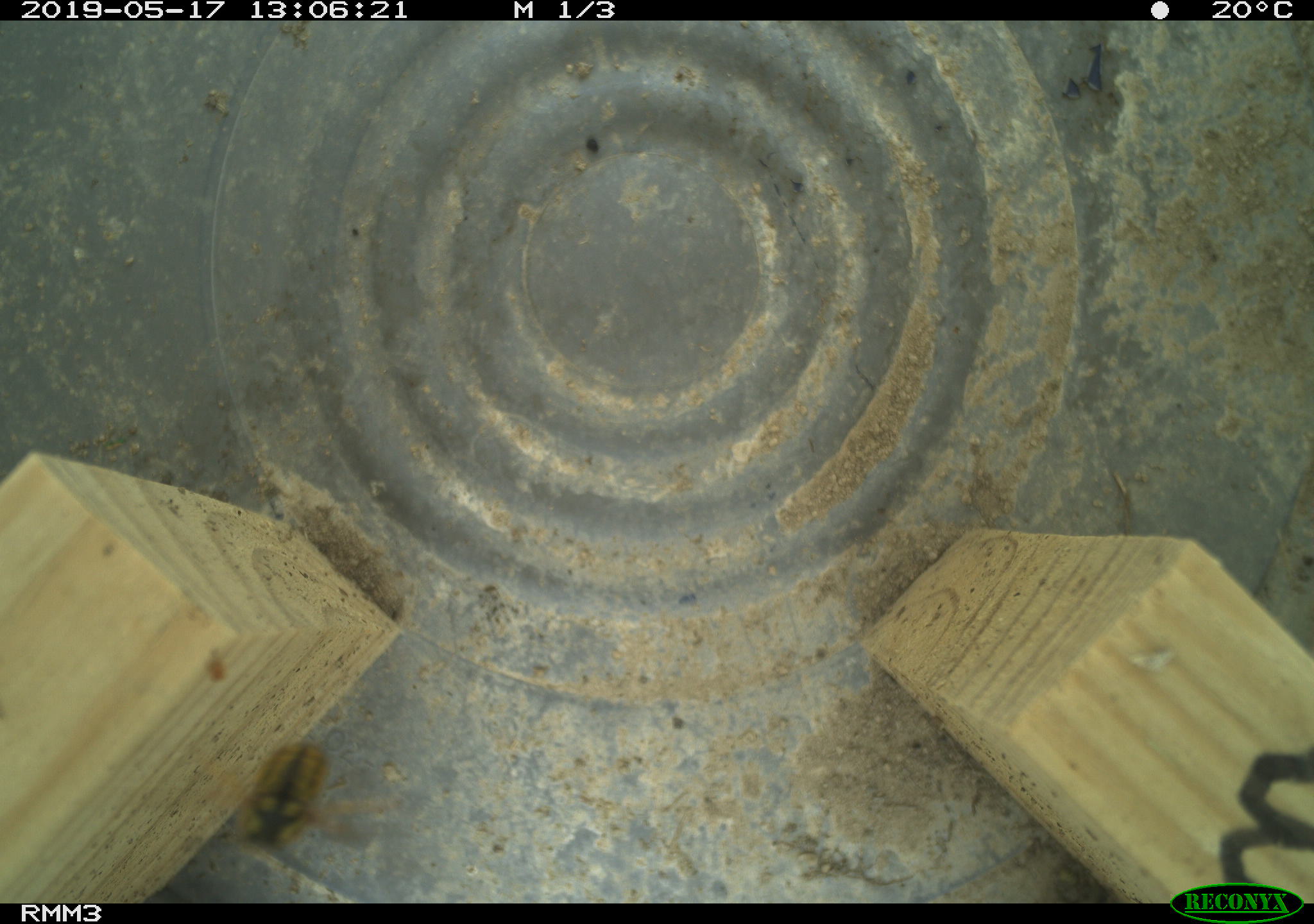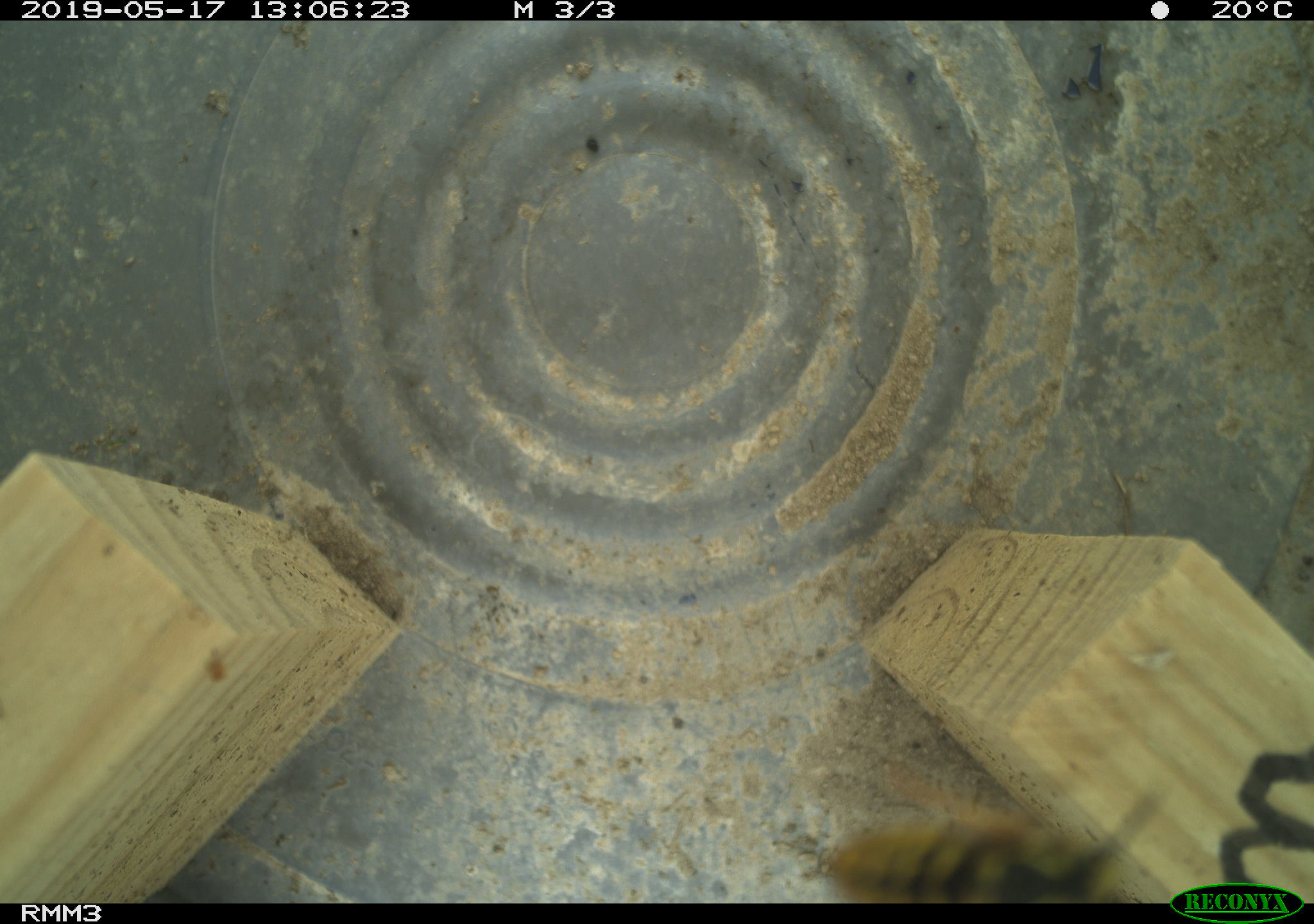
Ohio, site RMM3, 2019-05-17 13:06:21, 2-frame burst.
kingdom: Animalia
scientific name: Animalia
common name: animal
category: invertebrate